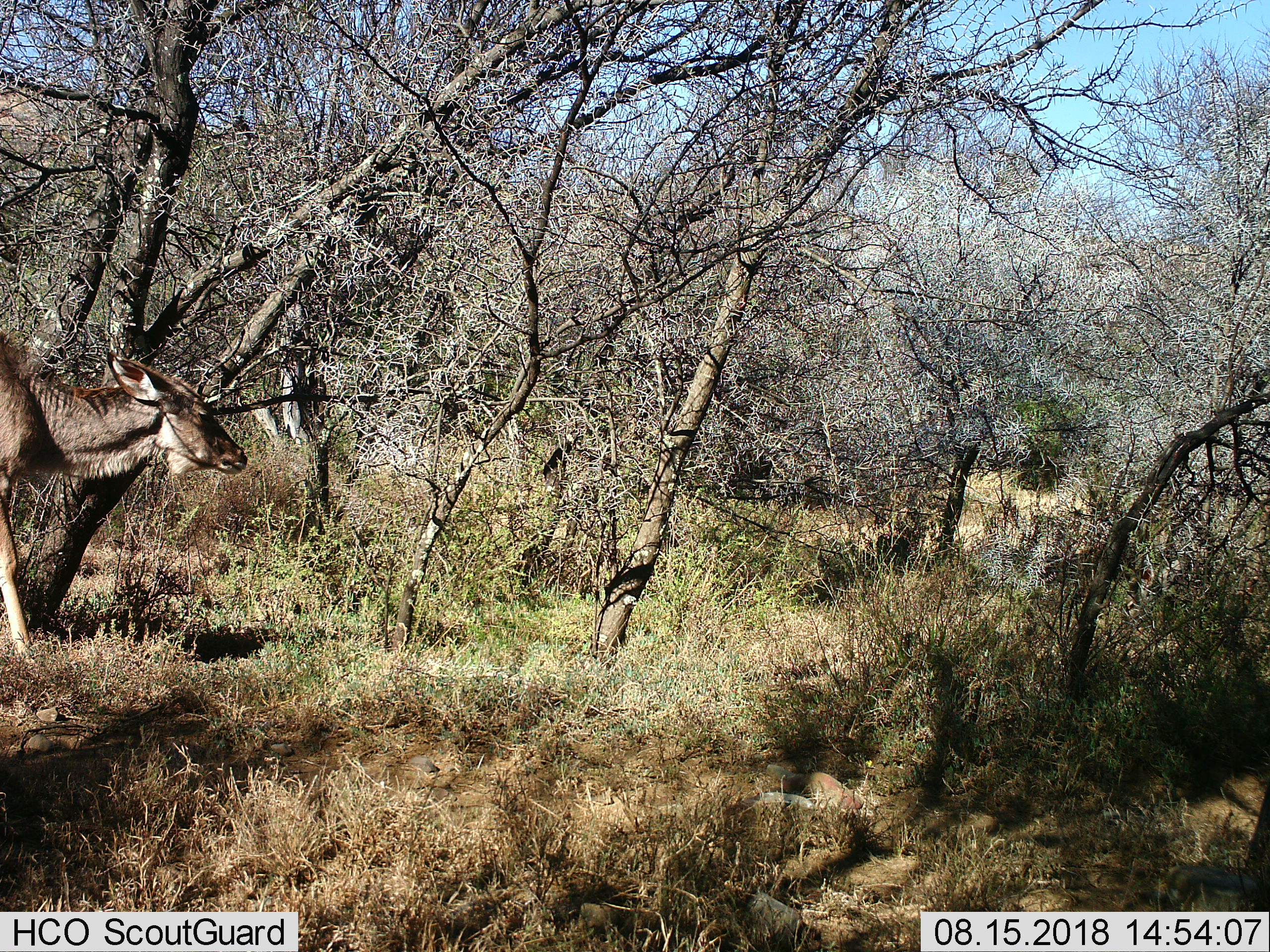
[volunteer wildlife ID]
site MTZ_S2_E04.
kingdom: Animalia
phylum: Chordata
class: Mammalia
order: Artiodactyla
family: Bovidae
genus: Tragelaphus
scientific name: Tragelaphus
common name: kudu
Kudu (Tragelaphus), count 1. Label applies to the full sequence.